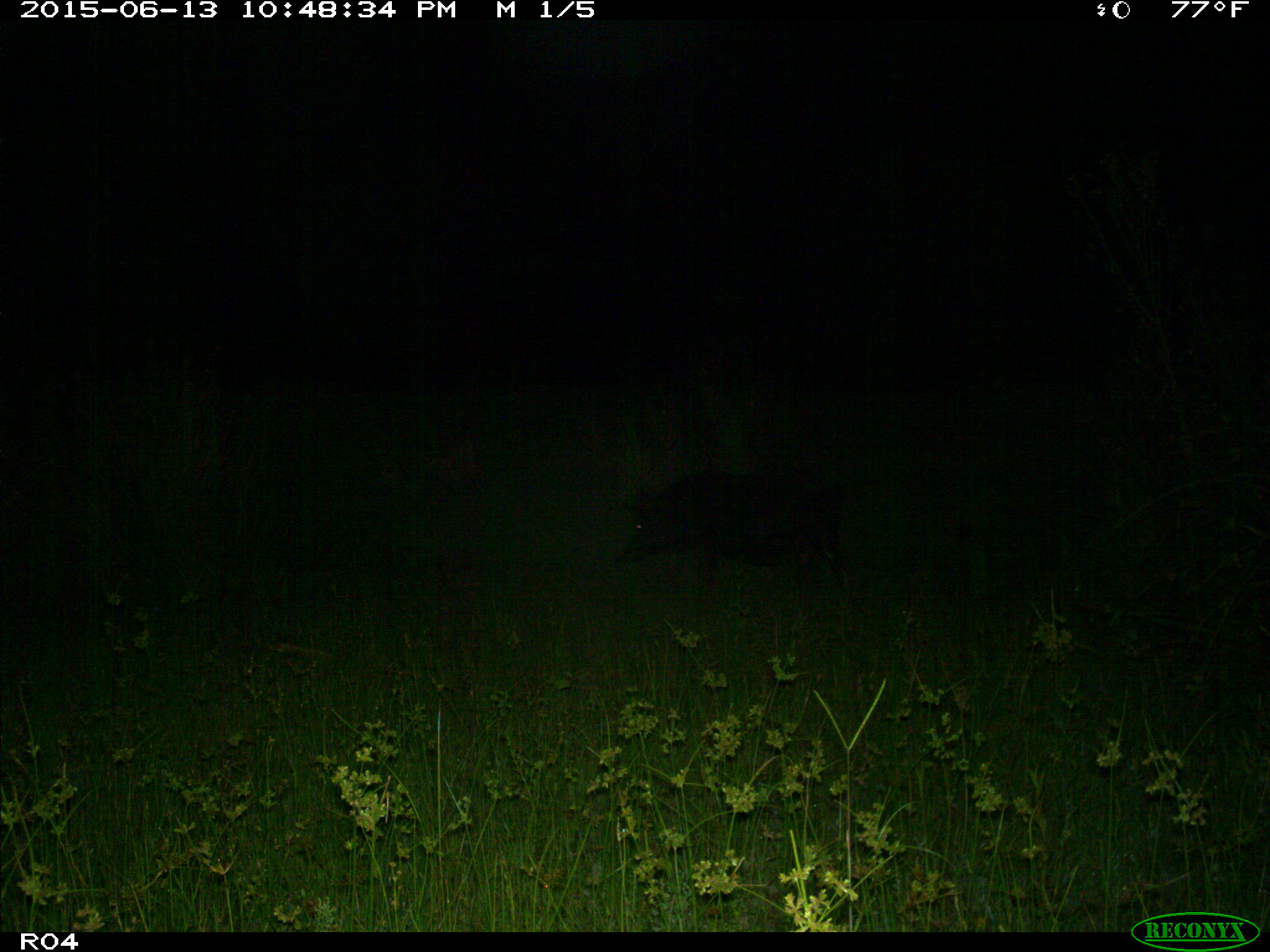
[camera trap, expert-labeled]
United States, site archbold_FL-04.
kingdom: Animalia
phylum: Chordata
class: Mammalia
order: Artiodactyla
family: Suidae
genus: Sus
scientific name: Sus scrofa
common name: wild boar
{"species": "Sus scrofa (wild boar)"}